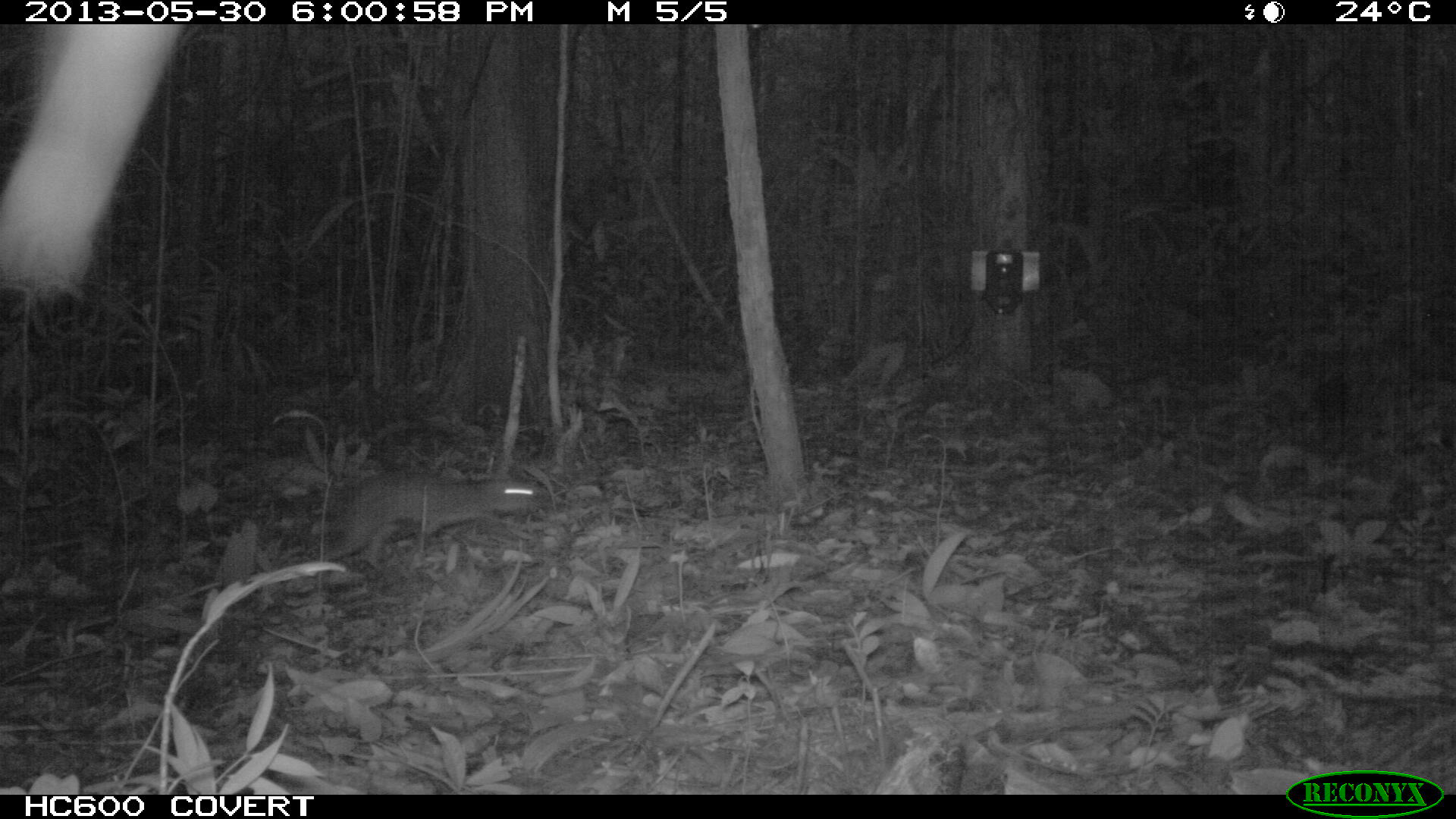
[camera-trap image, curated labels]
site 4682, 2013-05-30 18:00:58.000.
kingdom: Animalia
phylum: Chordata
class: Mammalia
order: Rodentia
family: Dasyproctidae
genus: Myoprocta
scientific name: Myoprocta pratti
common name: green acouchi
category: myoprocta pratii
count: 1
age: adult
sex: male